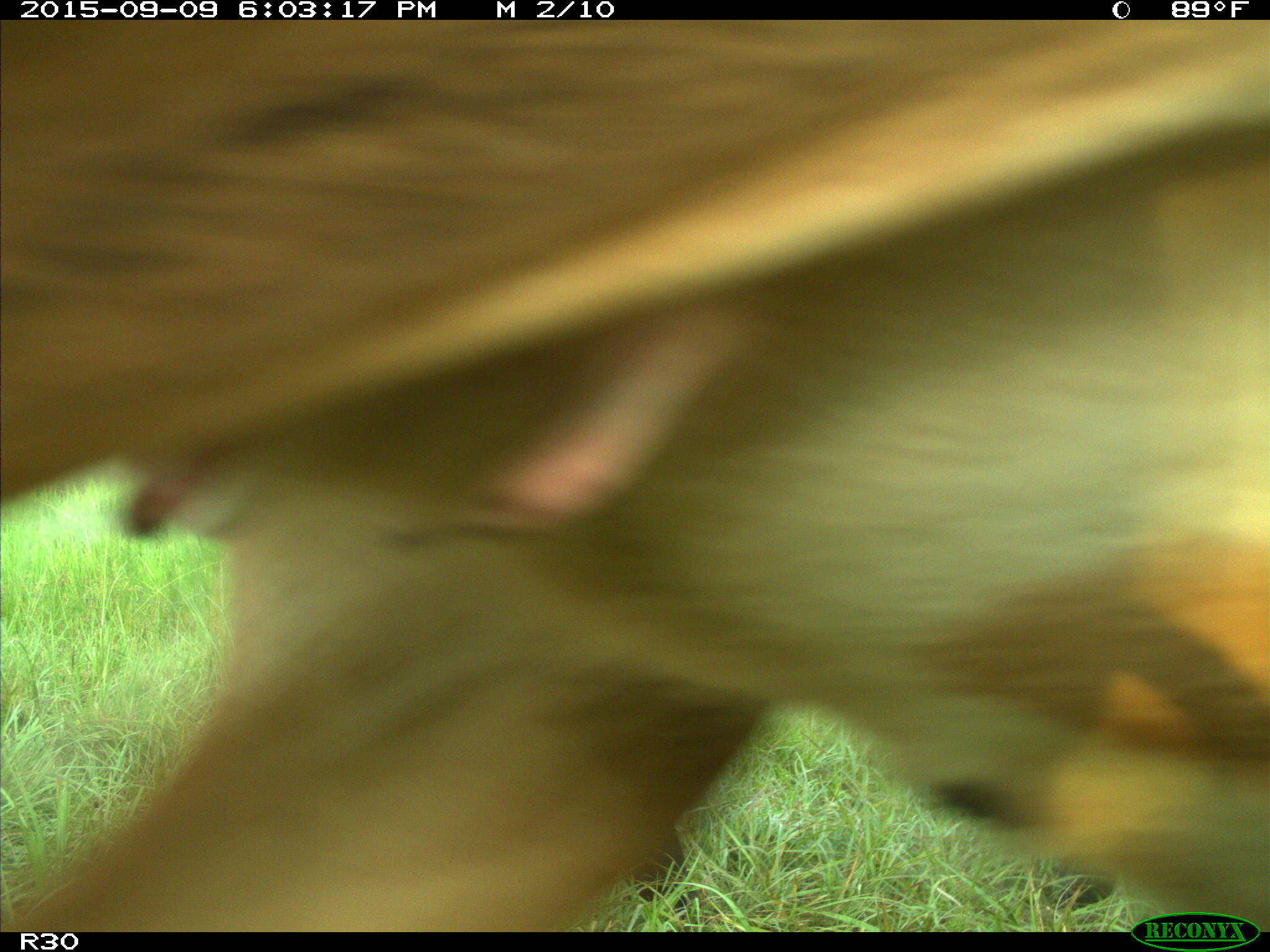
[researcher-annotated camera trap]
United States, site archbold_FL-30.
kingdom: Animalia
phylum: Chordata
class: Mammalia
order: Artiodactyla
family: Bovidae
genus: Bos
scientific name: Bos taurus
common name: domestic cow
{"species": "Bos taurus (domestic cow)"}